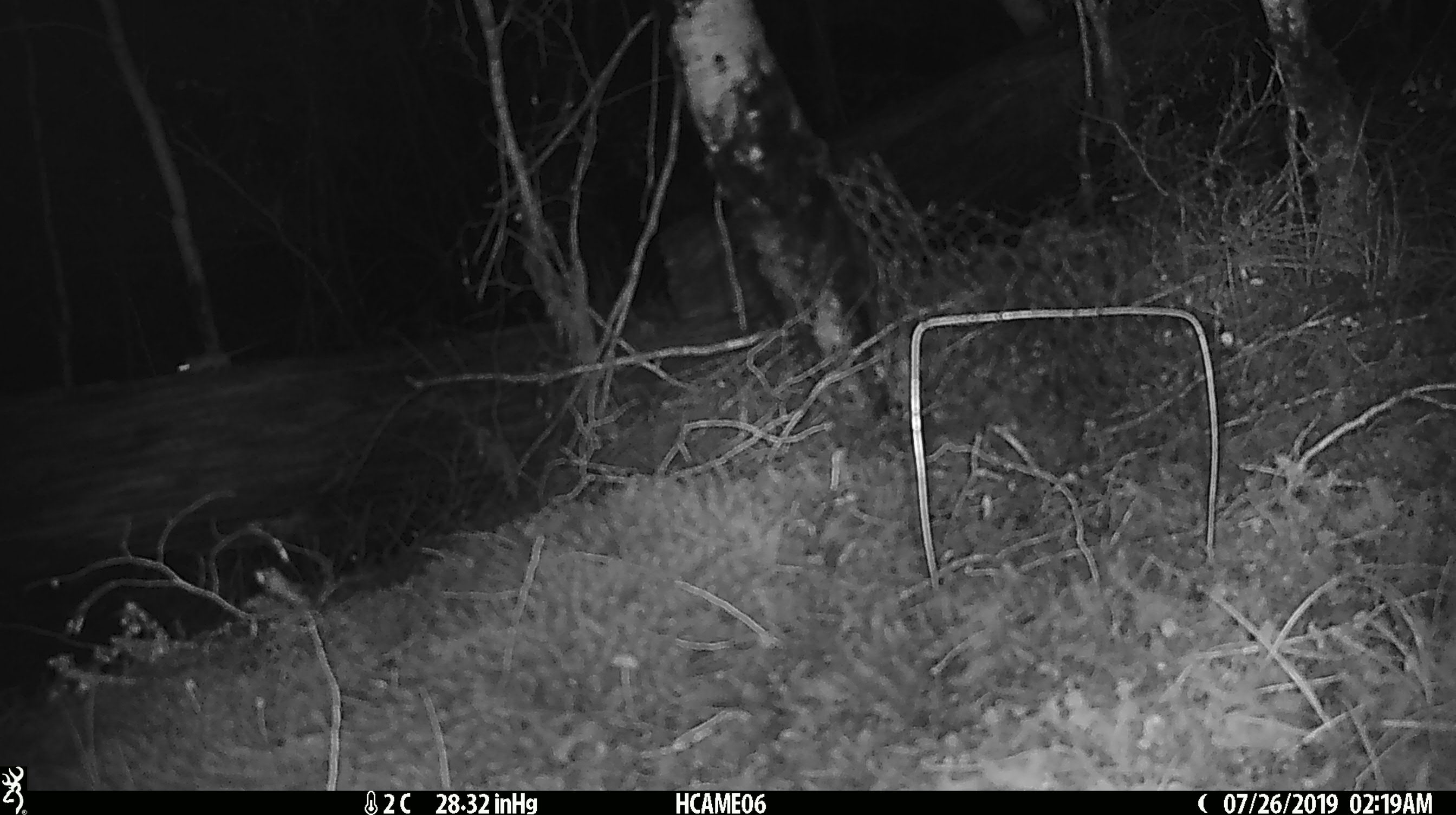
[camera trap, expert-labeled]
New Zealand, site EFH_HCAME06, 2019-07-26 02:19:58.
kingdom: Animalia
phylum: Chordata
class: Mammalia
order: Rodentia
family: Muridae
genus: Mus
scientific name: Mus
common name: mouse